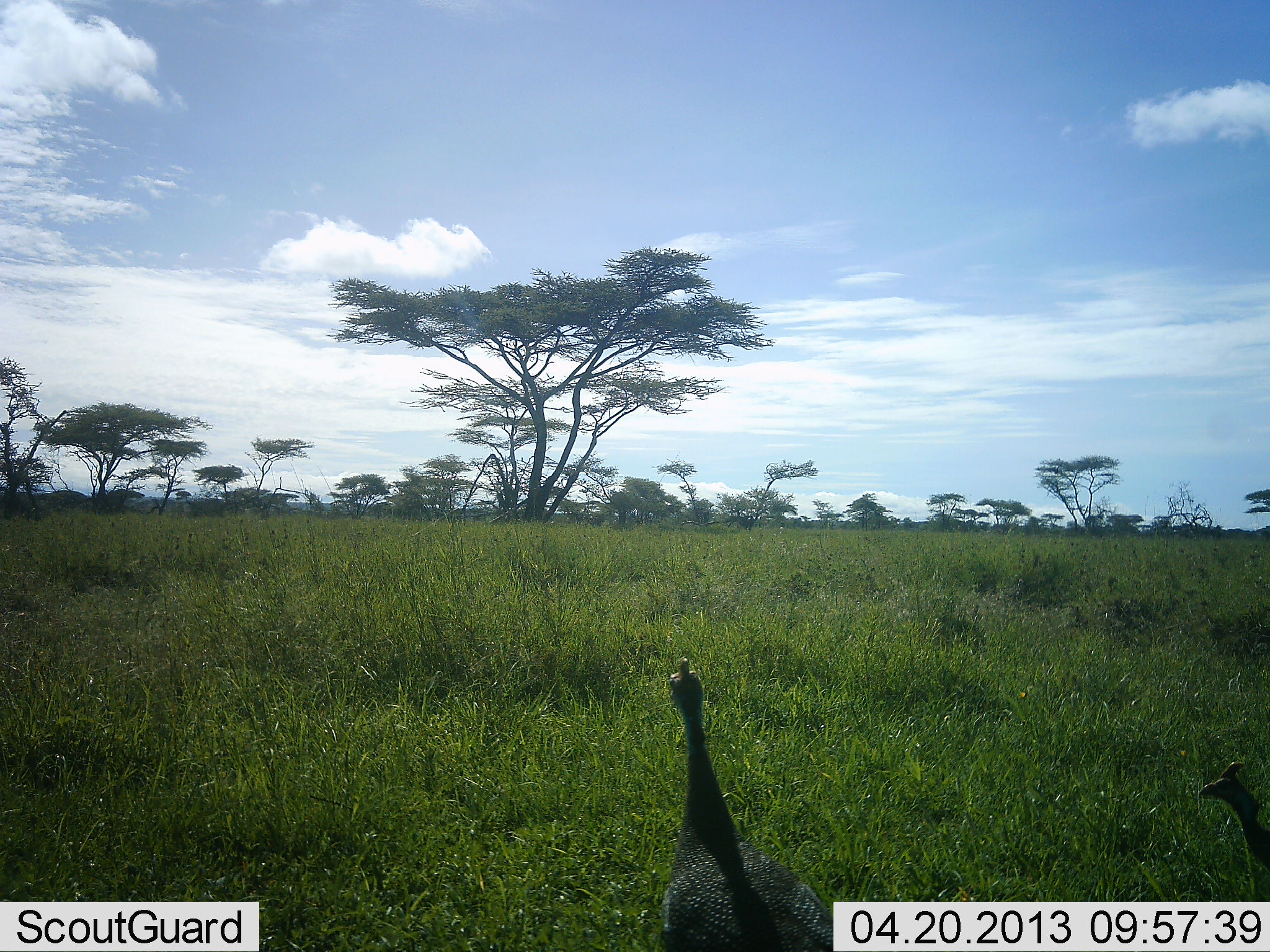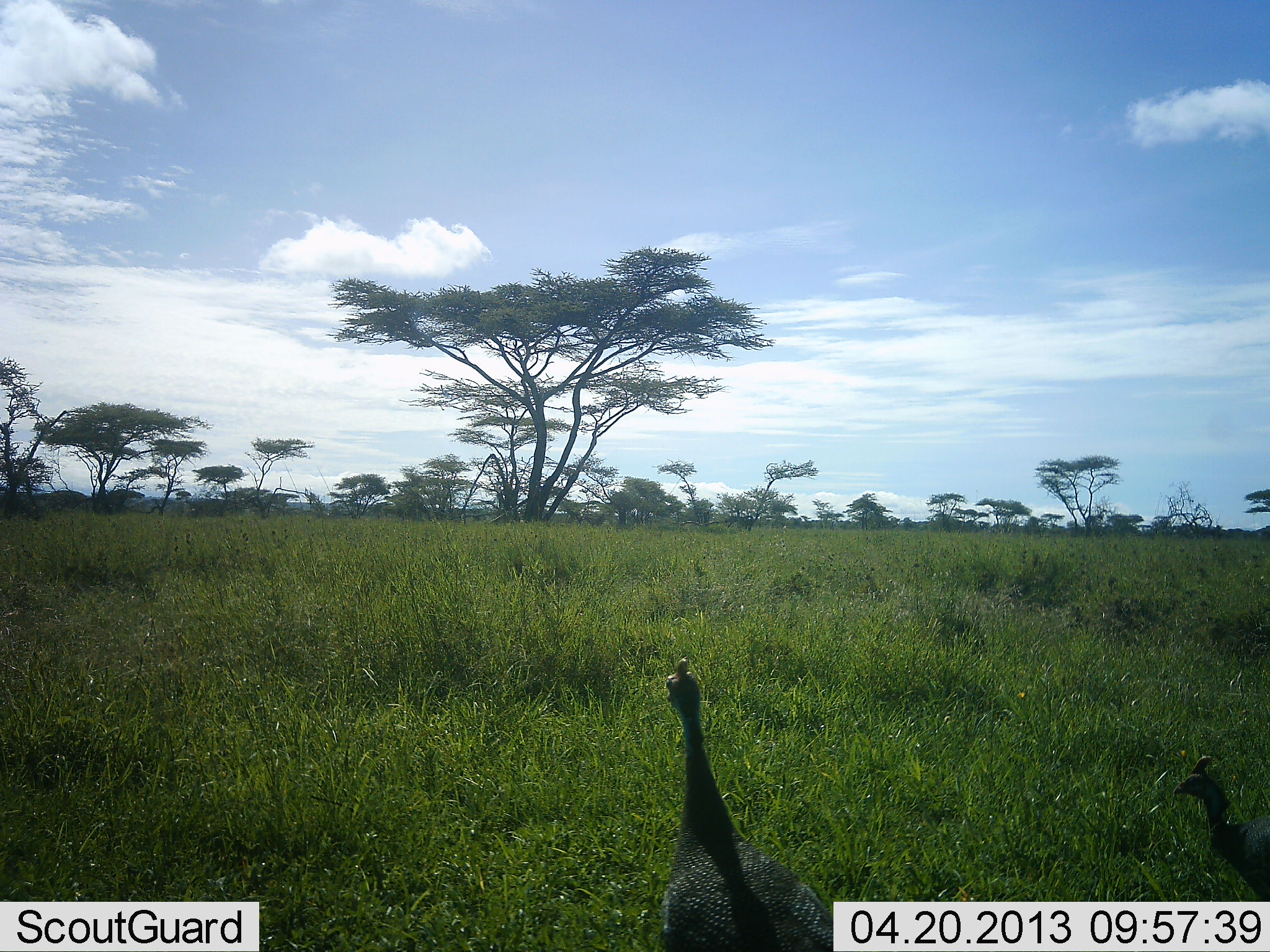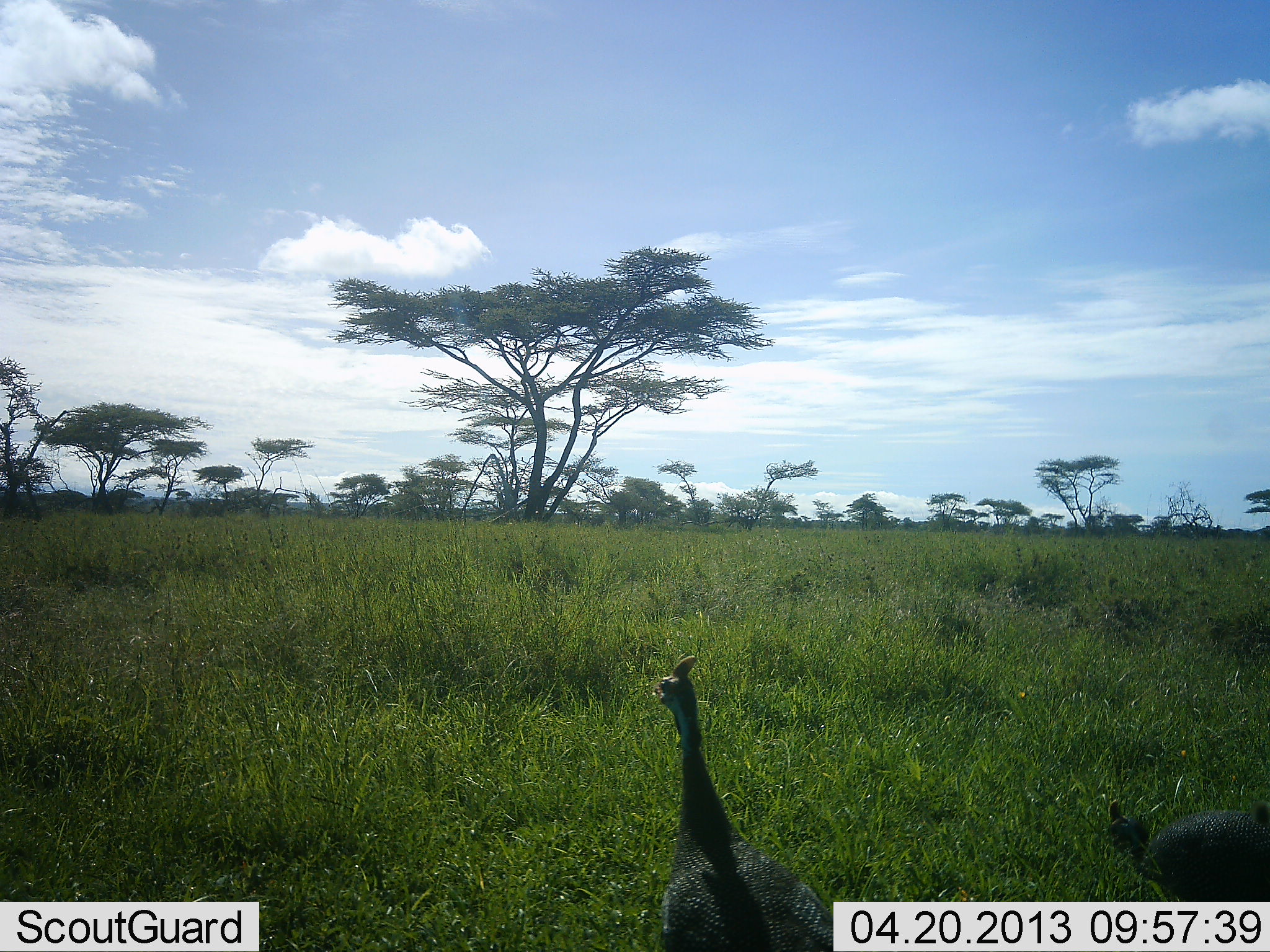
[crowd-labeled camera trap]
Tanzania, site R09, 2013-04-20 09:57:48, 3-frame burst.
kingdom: Animalia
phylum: Chordata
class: Aves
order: Galliformes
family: Numididae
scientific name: Numididae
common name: guinea fowl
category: guineafowl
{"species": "guineafowl (guinea fowl) (Numididae)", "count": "2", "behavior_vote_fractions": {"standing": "79%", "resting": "4%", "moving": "43%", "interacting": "0%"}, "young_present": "0%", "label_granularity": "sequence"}